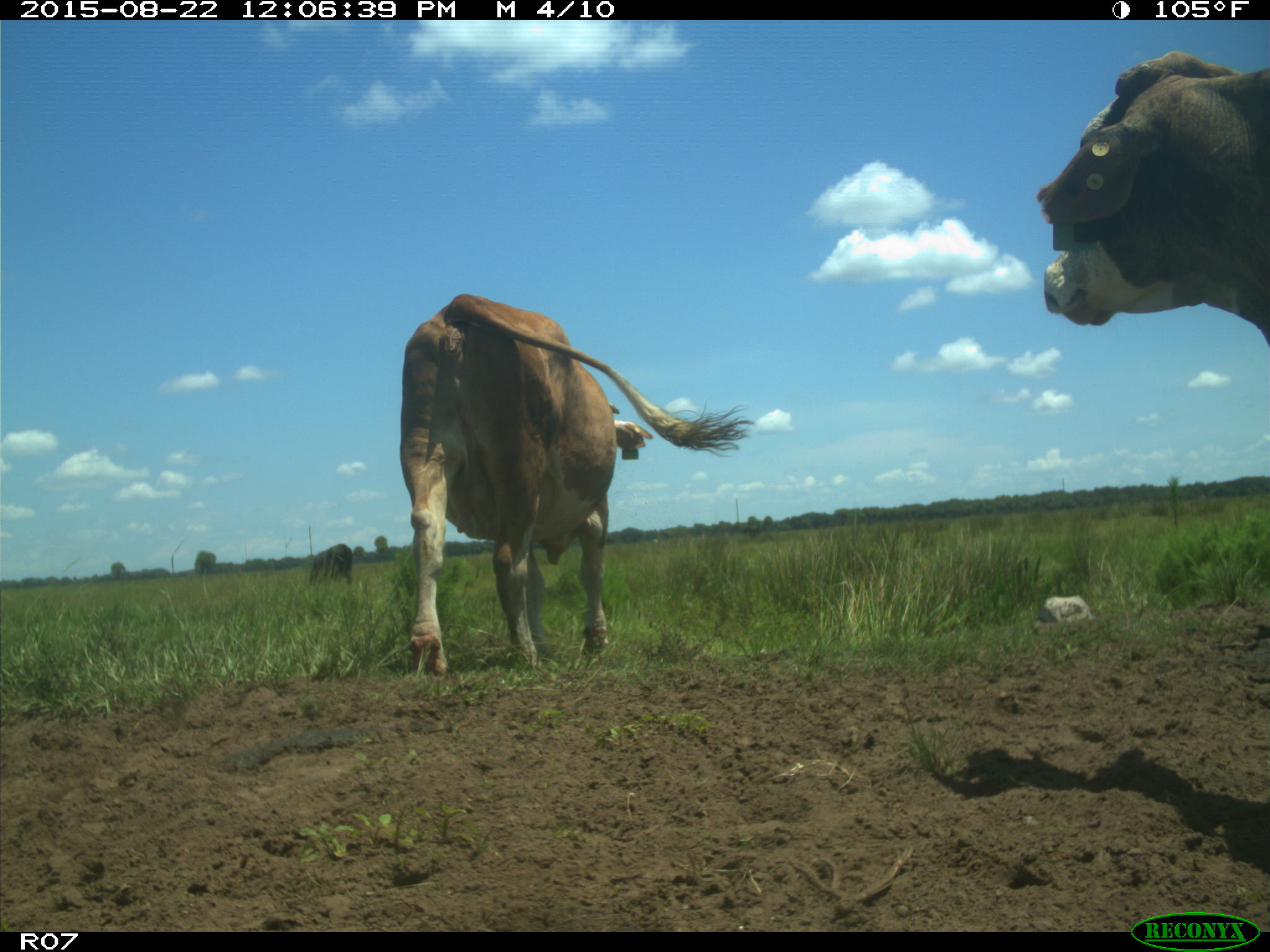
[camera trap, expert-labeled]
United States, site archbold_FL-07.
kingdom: Animalia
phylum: Chordata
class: Mammalia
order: Artiodactyla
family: Bovidae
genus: Bos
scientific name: Bos taurus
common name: domestic cow